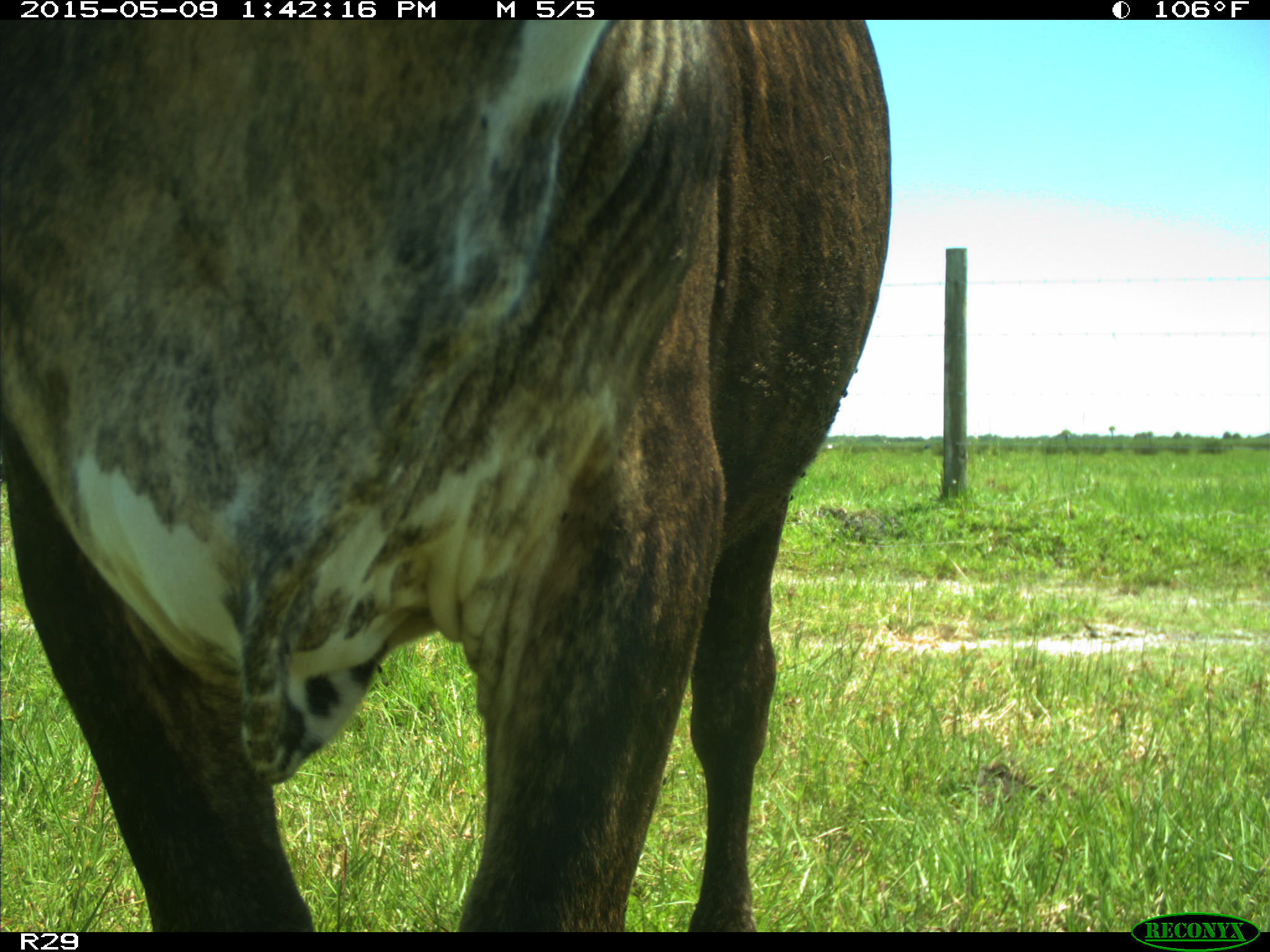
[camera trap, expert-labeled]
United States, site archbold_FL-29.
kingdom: Animalia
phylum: Chordata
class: Mammalia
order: Artiodactyla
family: Bovidae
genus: Bos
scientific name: Bos taurus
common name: domestic cow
Bos taurus (domestic cow).